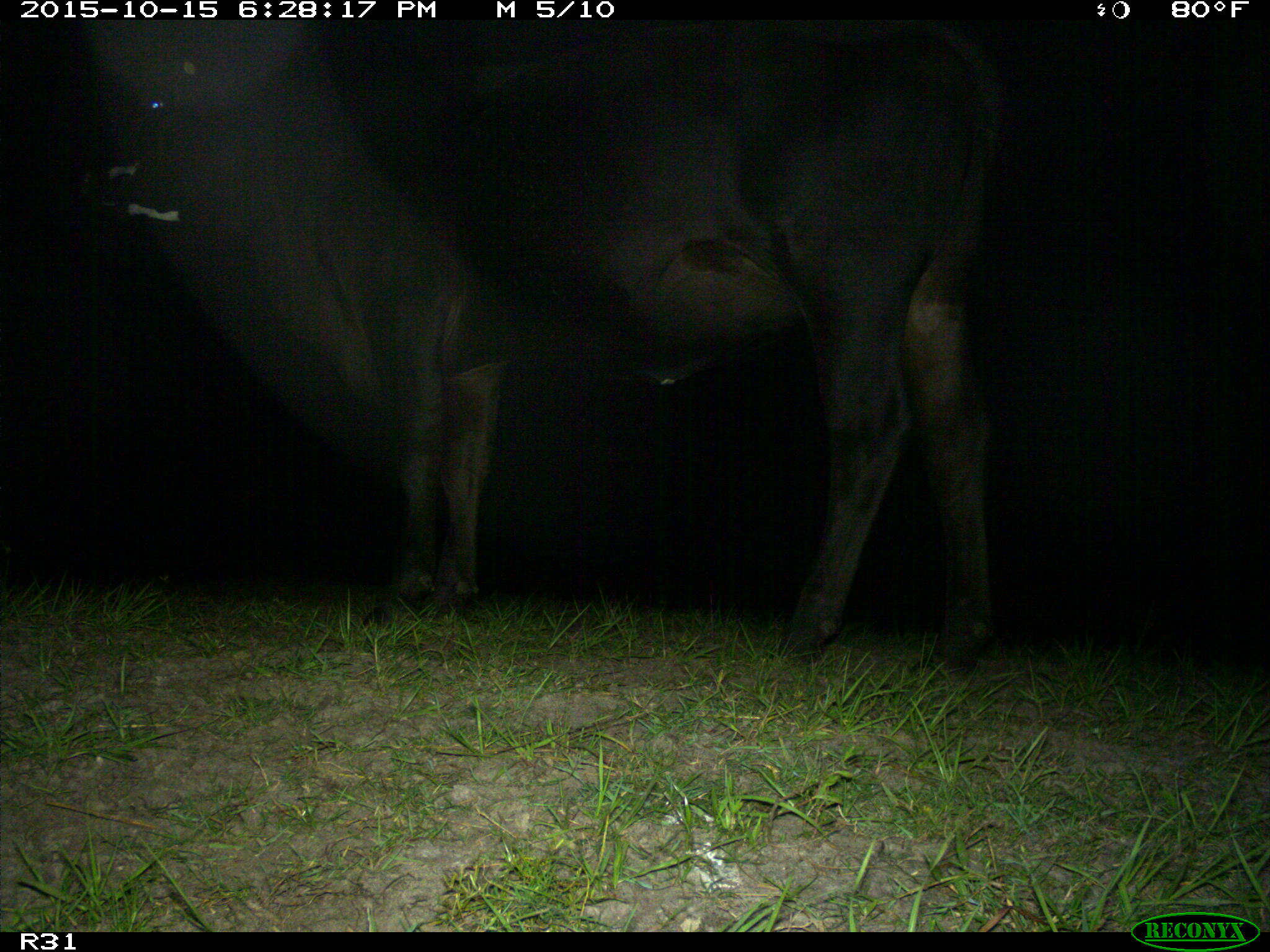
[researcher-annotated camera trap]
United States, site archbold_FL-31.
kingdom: Animalia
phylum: Chordata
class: Mammalia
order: Artiodactyla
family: Bovidae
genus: Bos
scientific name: Bos taurus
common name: domestic cow